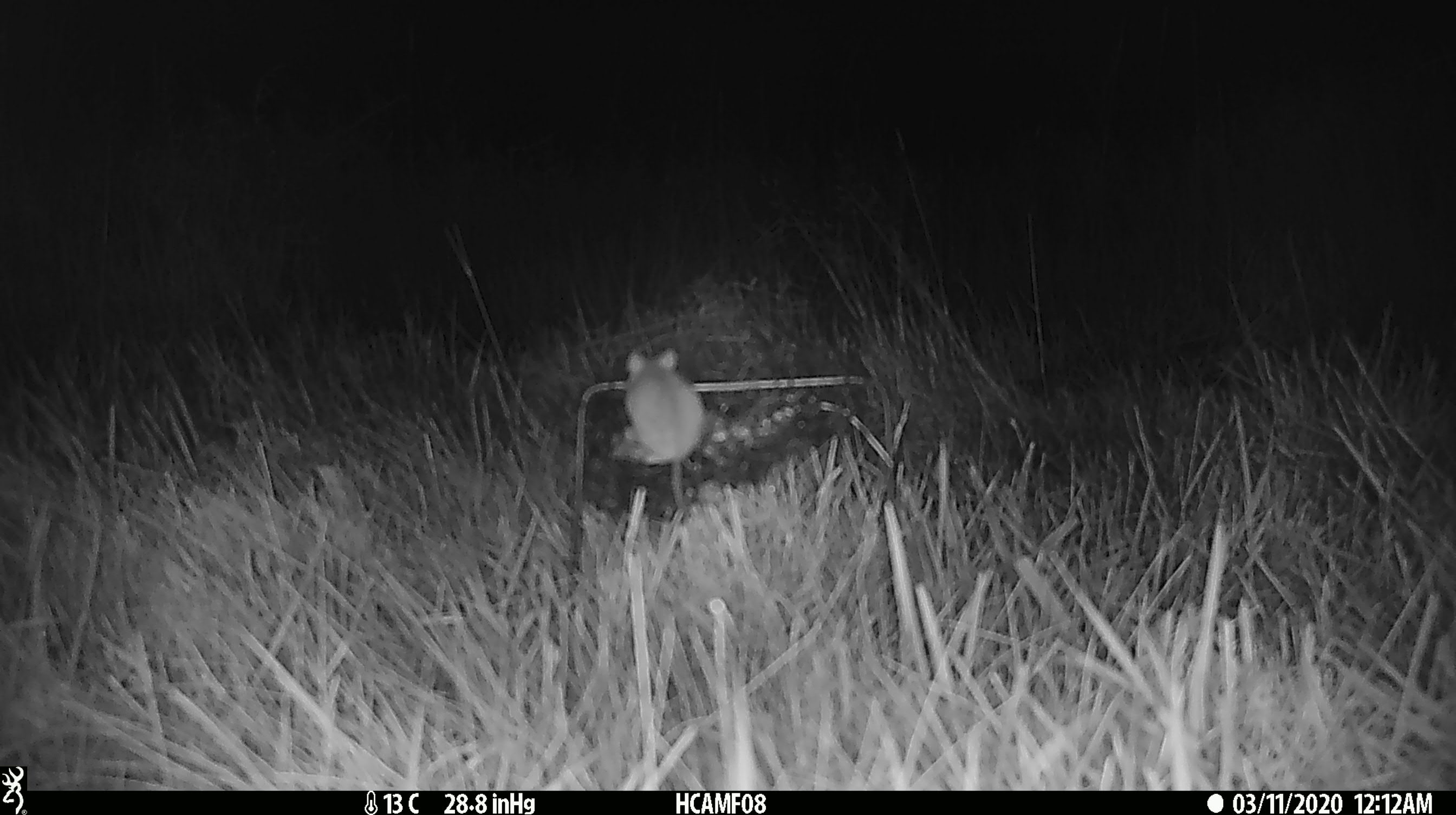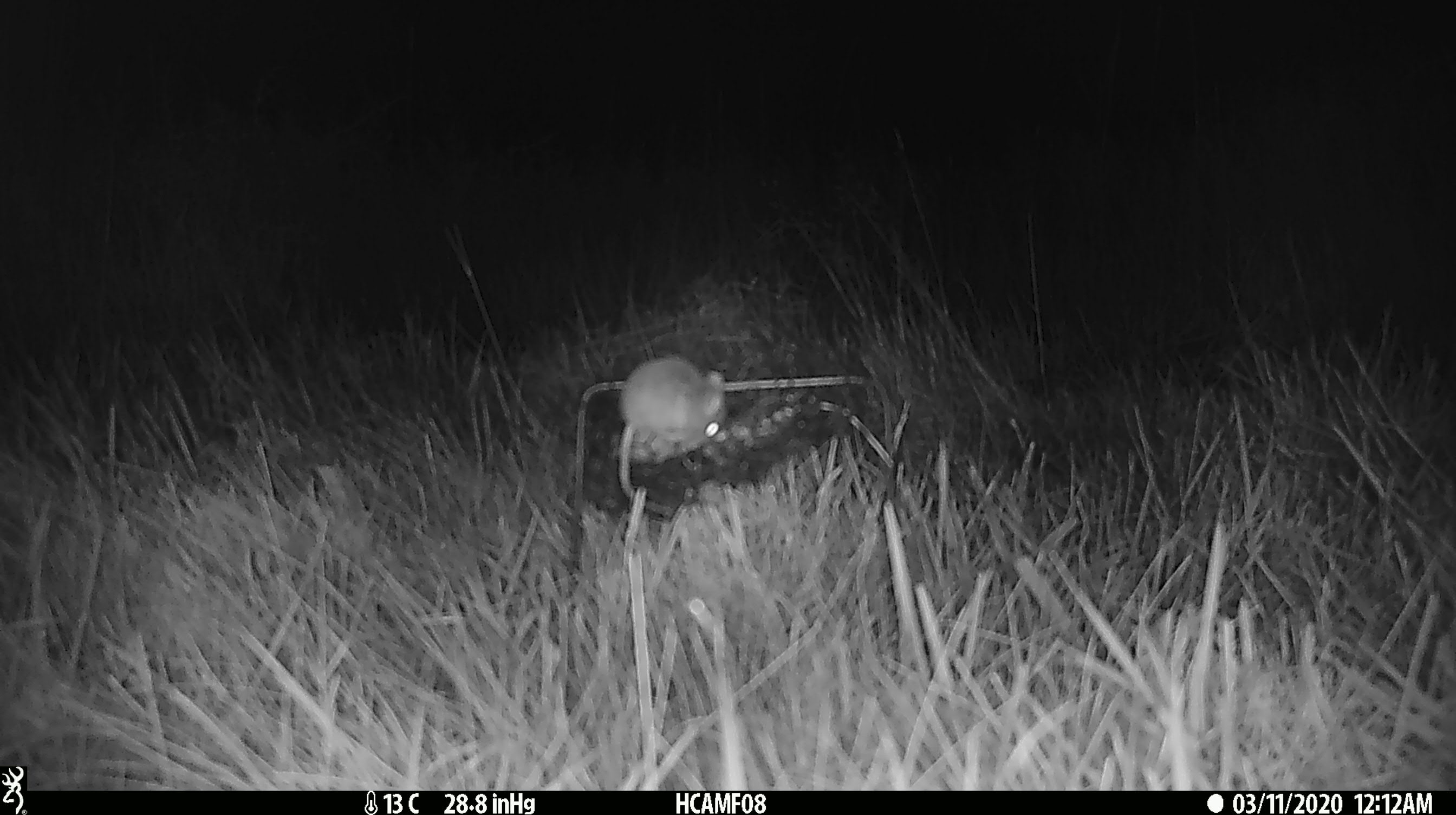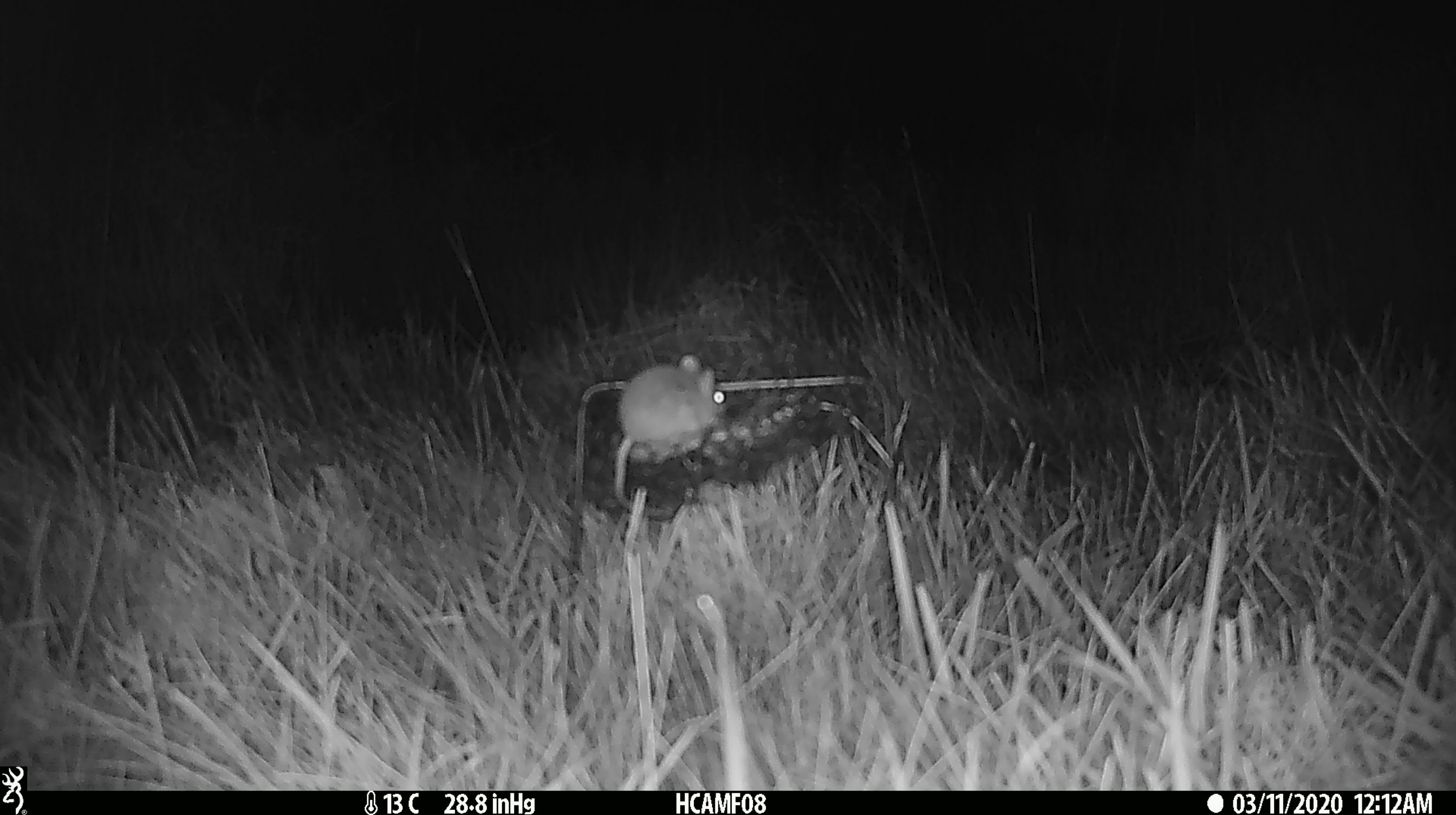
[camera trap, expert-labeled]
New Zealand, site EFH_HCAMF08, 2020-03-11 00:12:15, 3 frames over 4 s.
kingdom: Animalia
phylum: Chordata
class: Mammalia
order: Rodentia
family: Muridae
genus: Mus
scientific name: Mus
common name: mouse